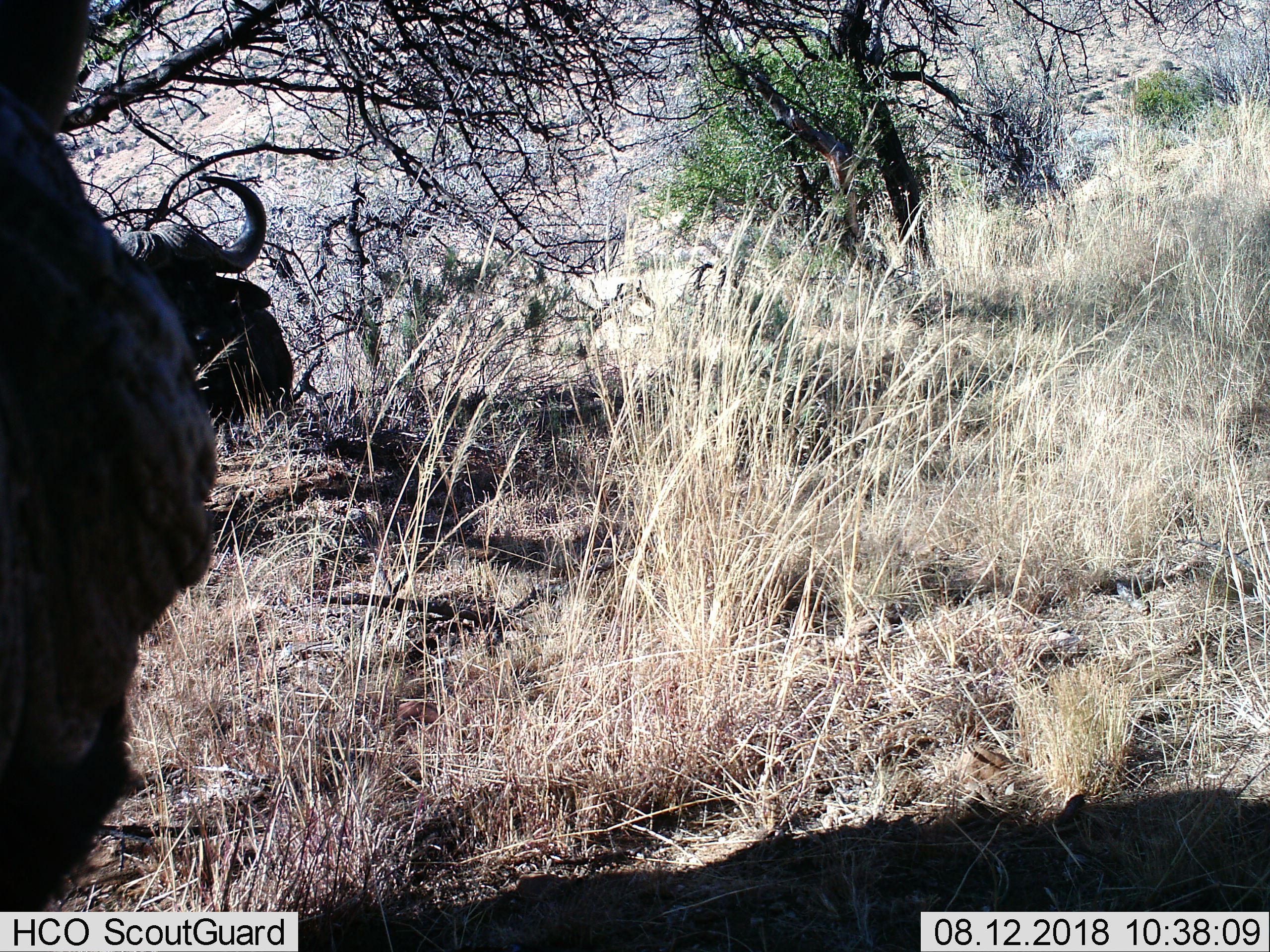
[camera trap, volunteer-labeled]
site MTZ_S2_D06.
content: unidentified animal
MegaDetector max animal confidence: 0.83